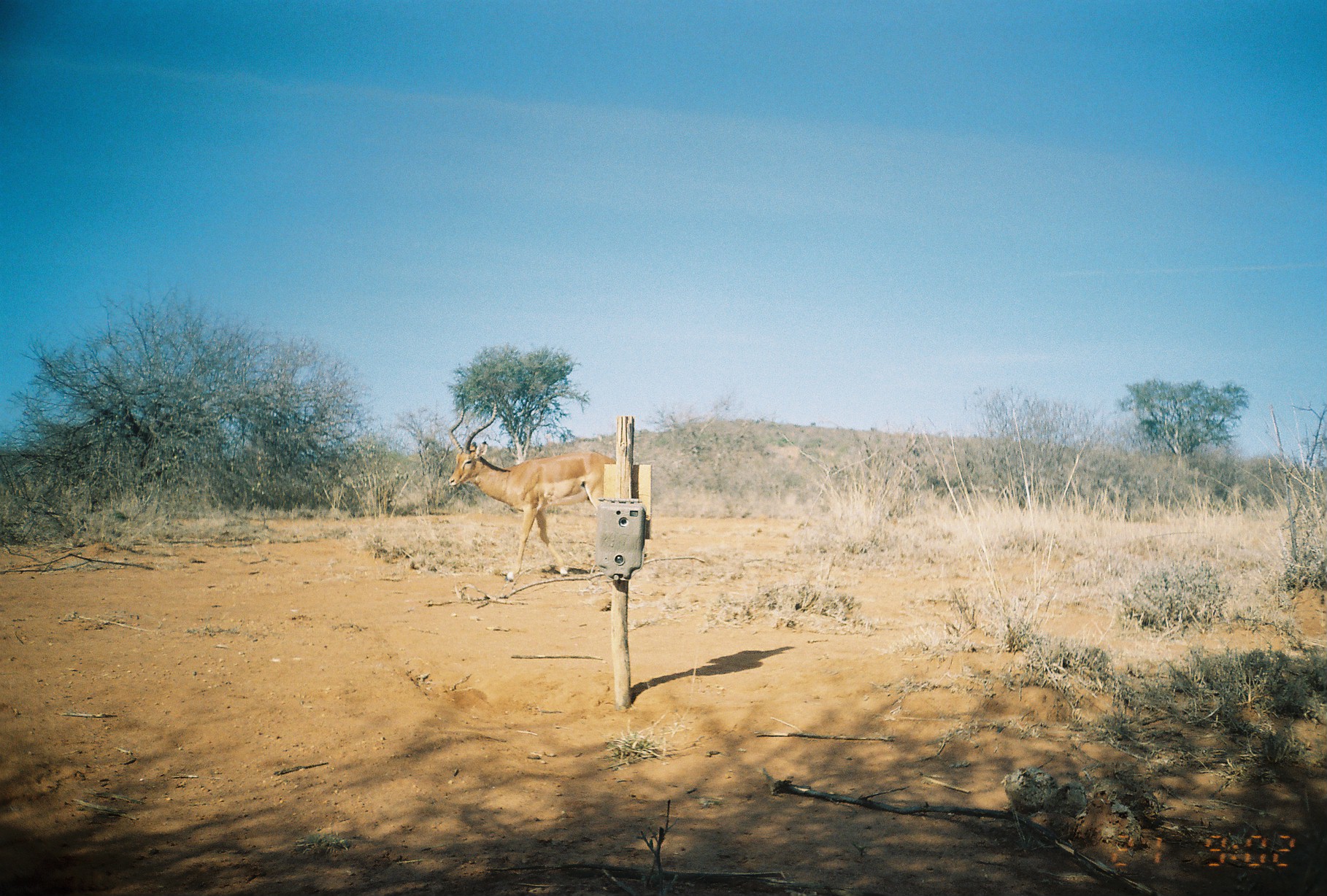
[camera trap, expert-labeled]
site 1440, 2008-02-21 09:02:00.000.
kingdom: Animalia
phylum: Chordata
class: Mammalia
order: Artiodactyla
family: Bovidae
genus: Aepyceros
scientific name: Aepyceros melampus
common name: impala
Aepyceros melampus (impala), count 1.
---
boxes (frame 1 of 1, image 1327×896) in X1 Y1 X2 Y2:
aepyceros melampus: 447 398 615 583